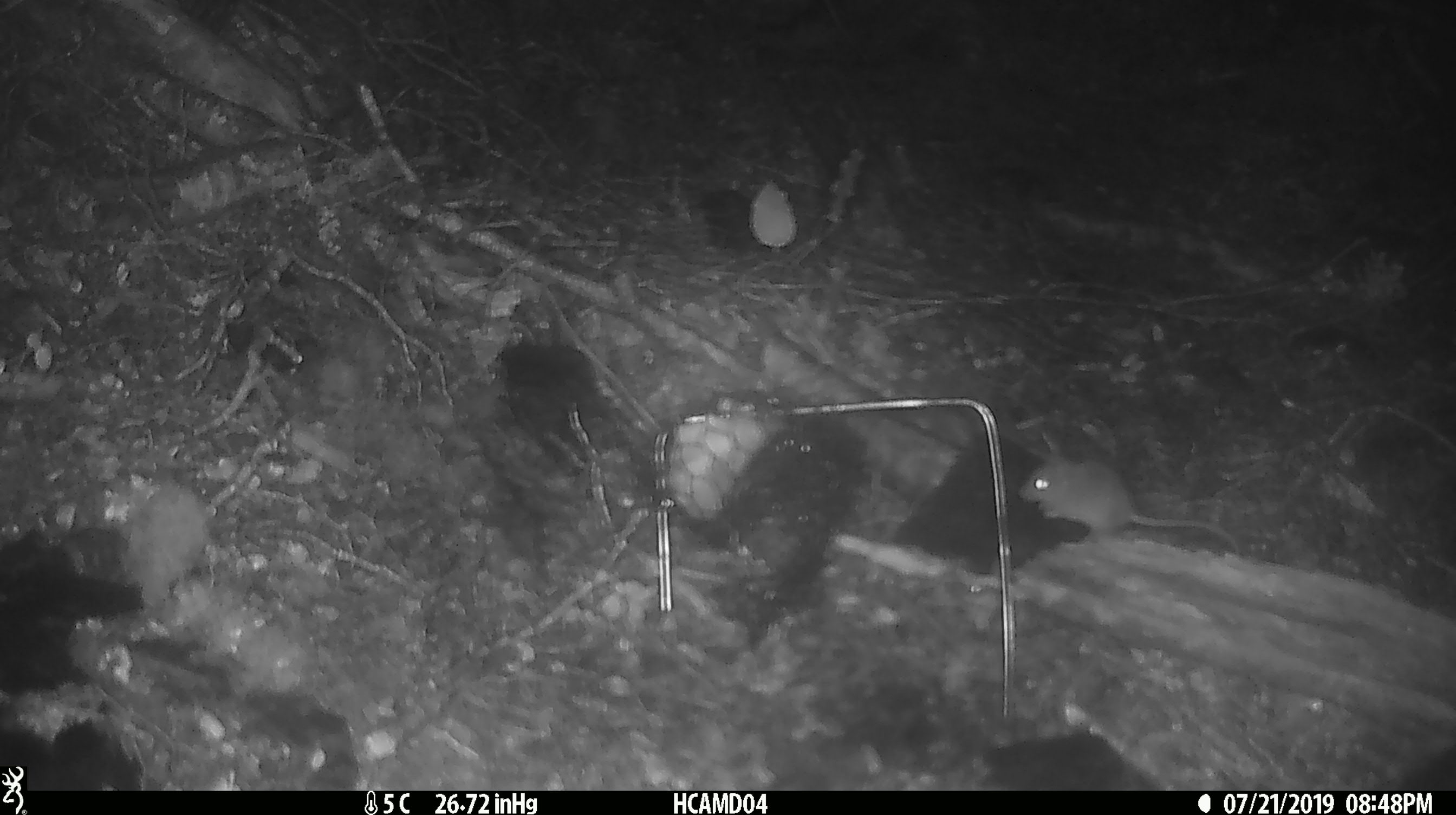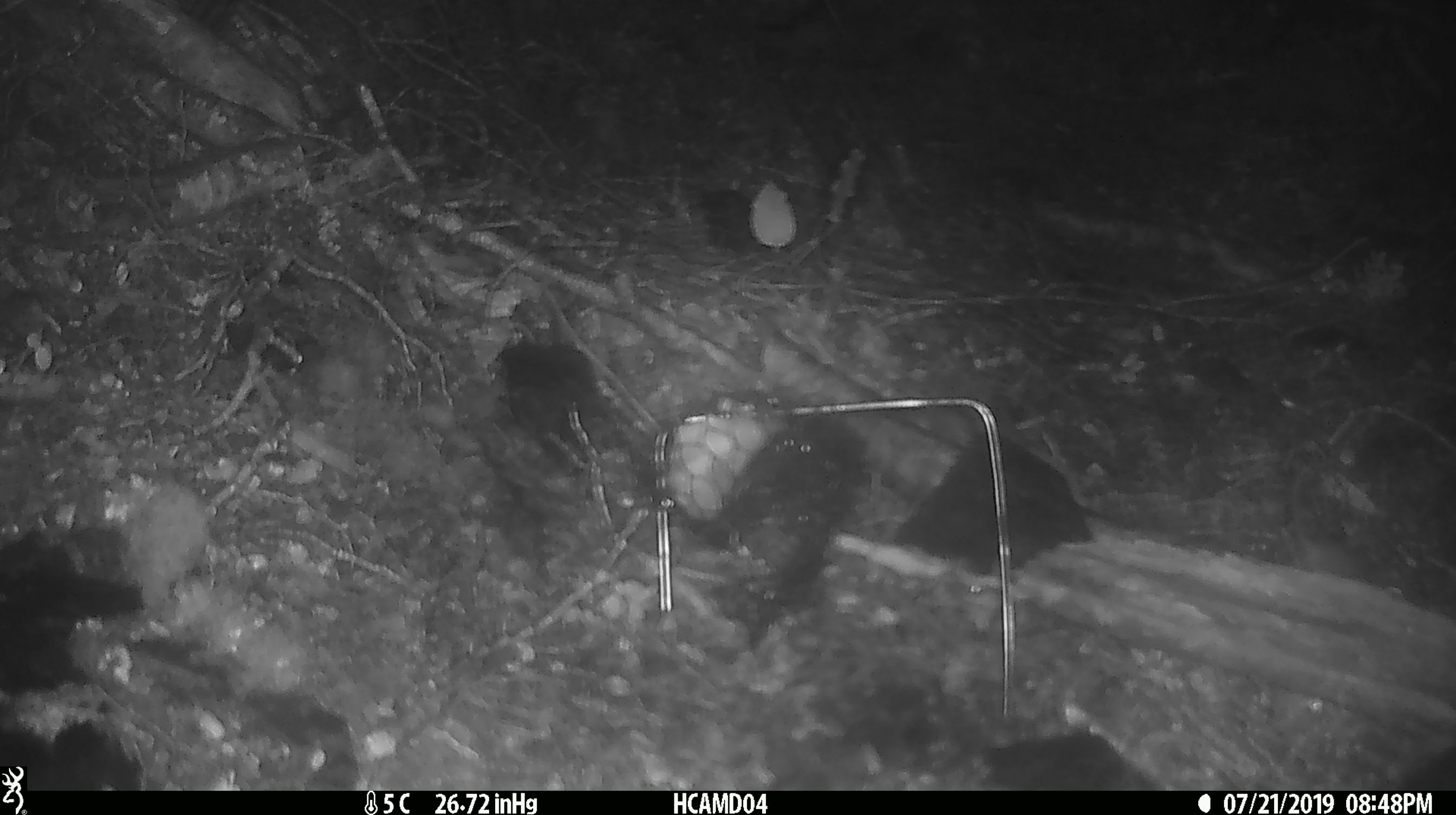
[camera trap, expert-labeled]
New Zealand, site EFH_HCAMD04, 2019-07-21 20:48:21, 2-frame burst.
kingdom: Animalia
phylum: Chordata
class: Mammalia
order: Rodentia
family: Muridae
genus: Mus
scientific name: Mus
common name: mouse